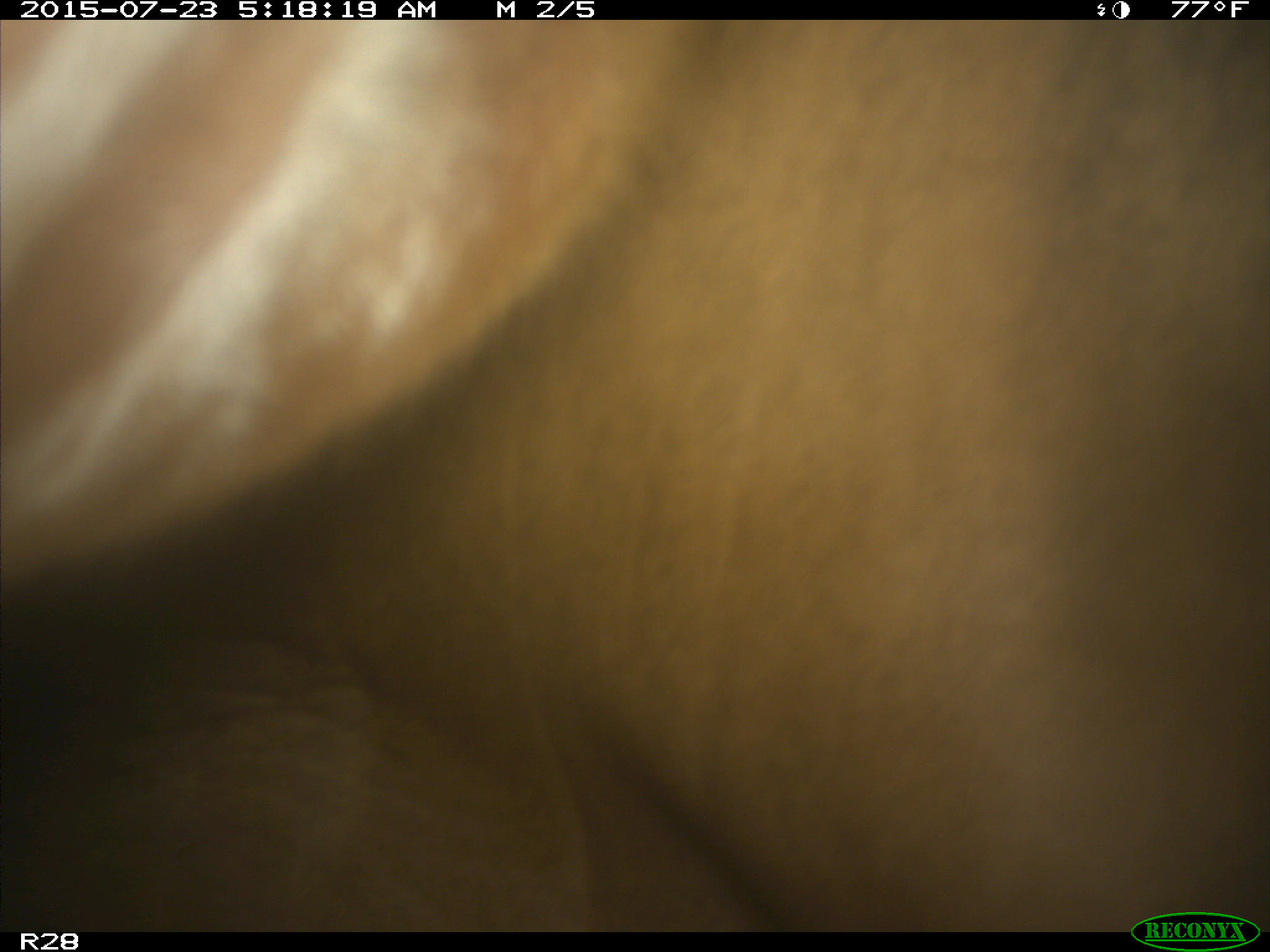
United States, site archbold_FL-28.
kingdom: Animalia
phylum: Chordata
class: Mammalia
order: Artiodactyla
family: Bovidae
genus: Bos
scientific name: Bos taurus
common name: domestic cow